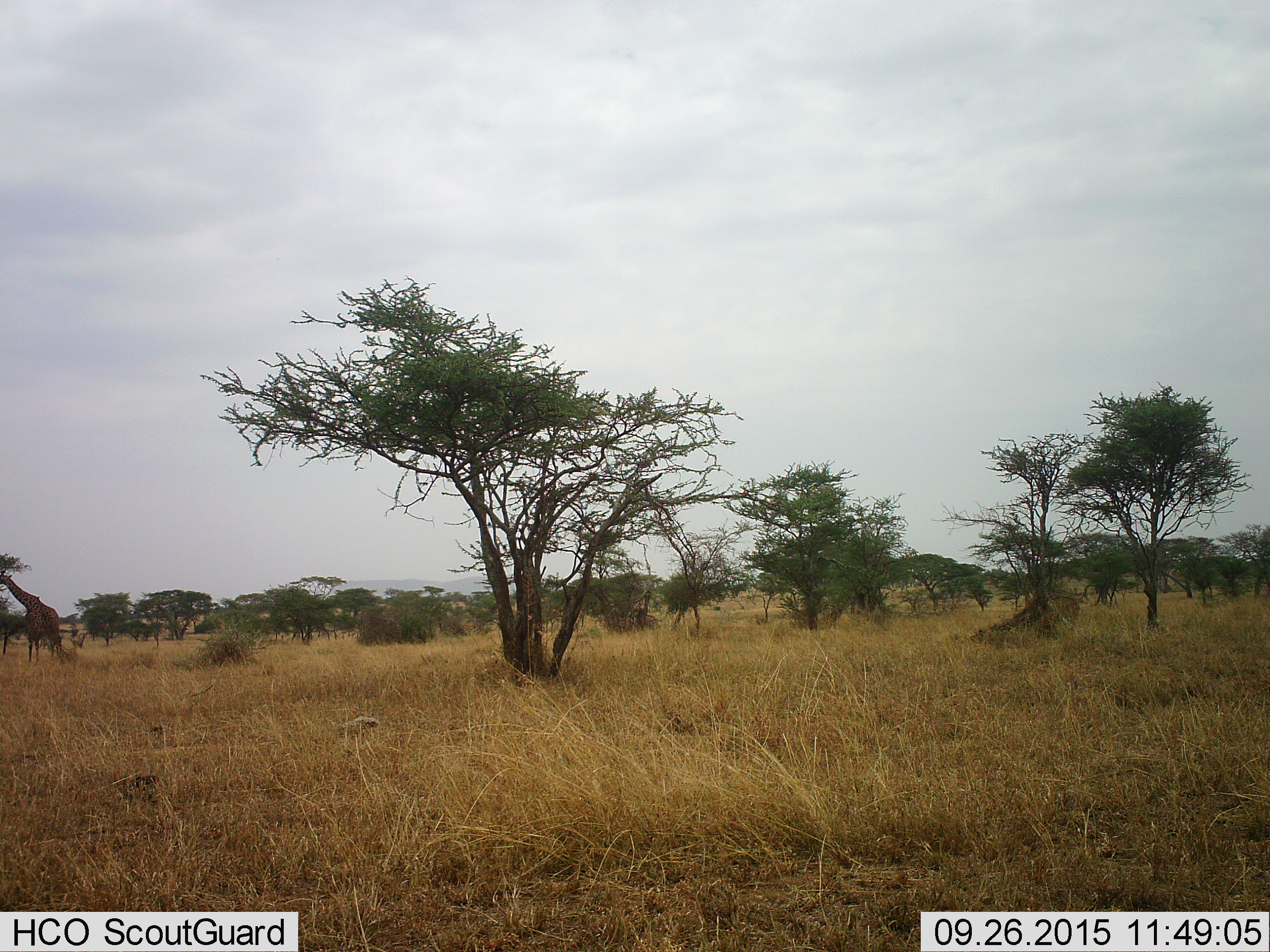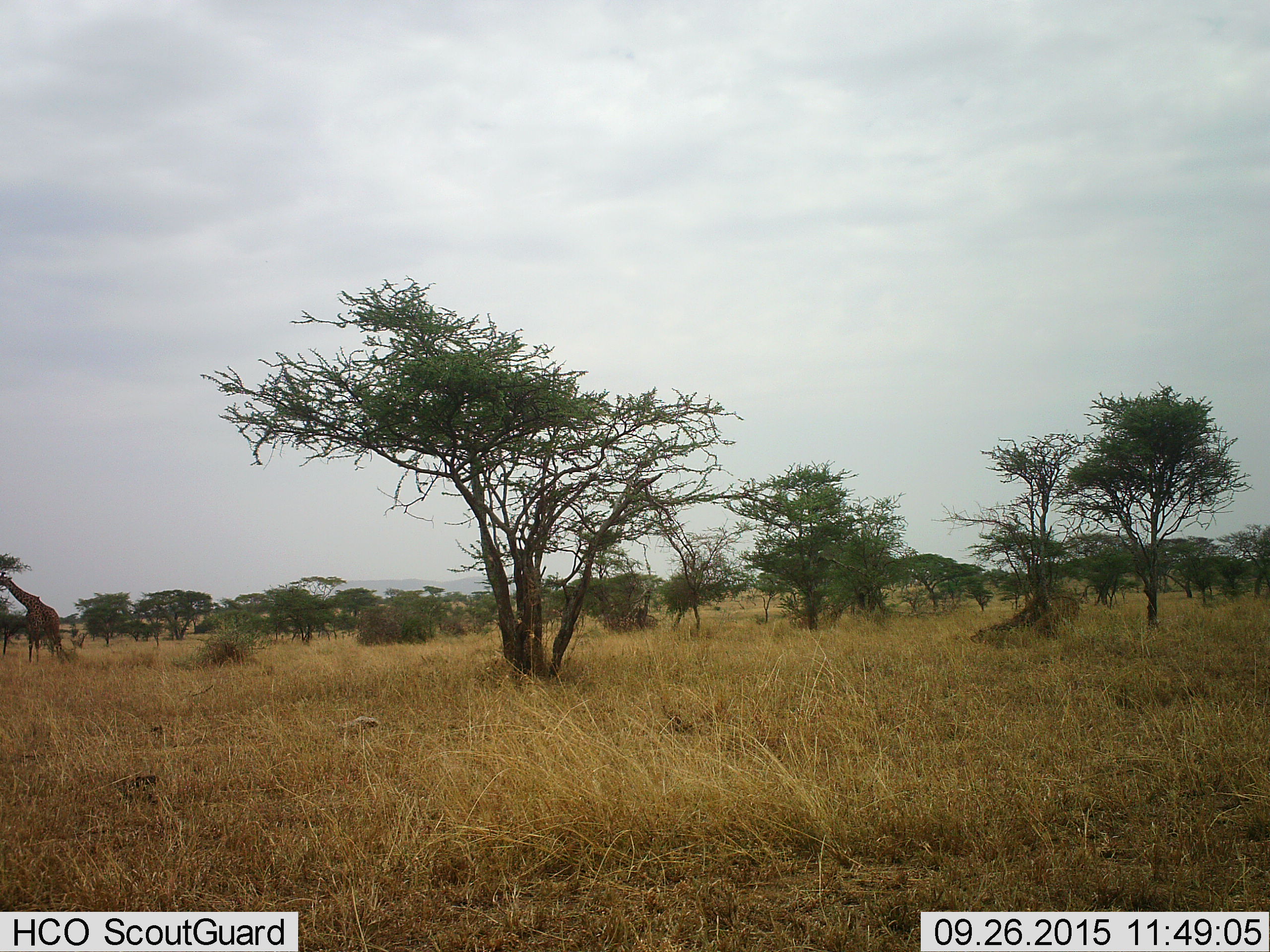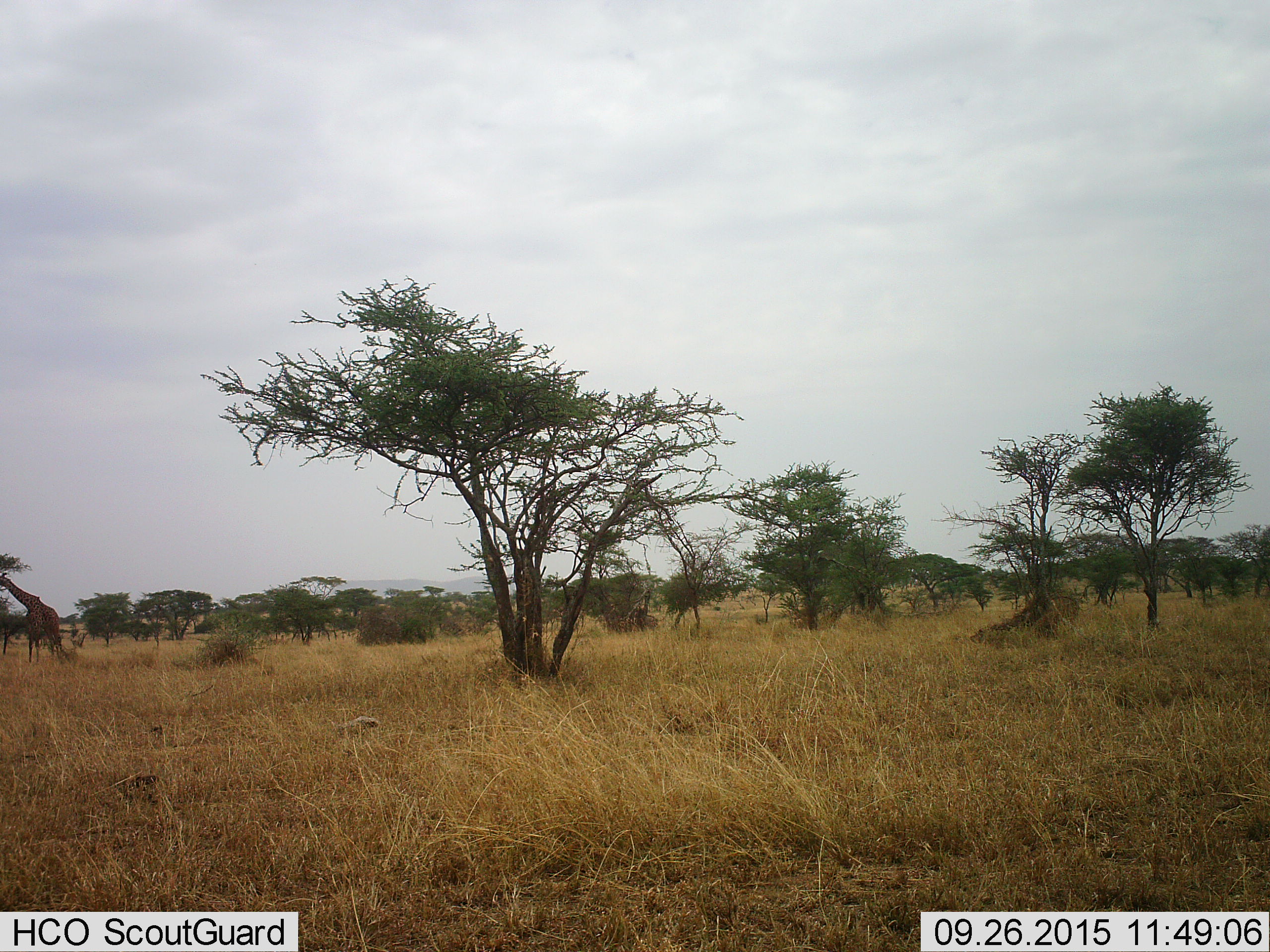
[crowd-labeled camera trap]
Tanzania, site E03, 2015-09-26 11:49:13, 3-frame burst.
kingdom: Animalia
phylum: Chordata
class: Mammalia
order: Artiodactyla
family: Giraffidae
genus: Giraffa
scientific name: Giraffa camelopardalis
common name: giraffe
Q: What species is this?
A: Giraffe (Giraffa camelopardalis).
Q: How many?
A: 1.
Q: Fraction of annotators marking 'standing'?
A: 44%.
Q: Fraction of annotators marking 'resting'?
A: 0%.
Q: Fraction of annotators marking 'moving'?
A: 0%.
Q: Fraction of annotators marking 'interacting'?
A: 0%.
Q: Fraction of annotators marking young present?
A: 0%.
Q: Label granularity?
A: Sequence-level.